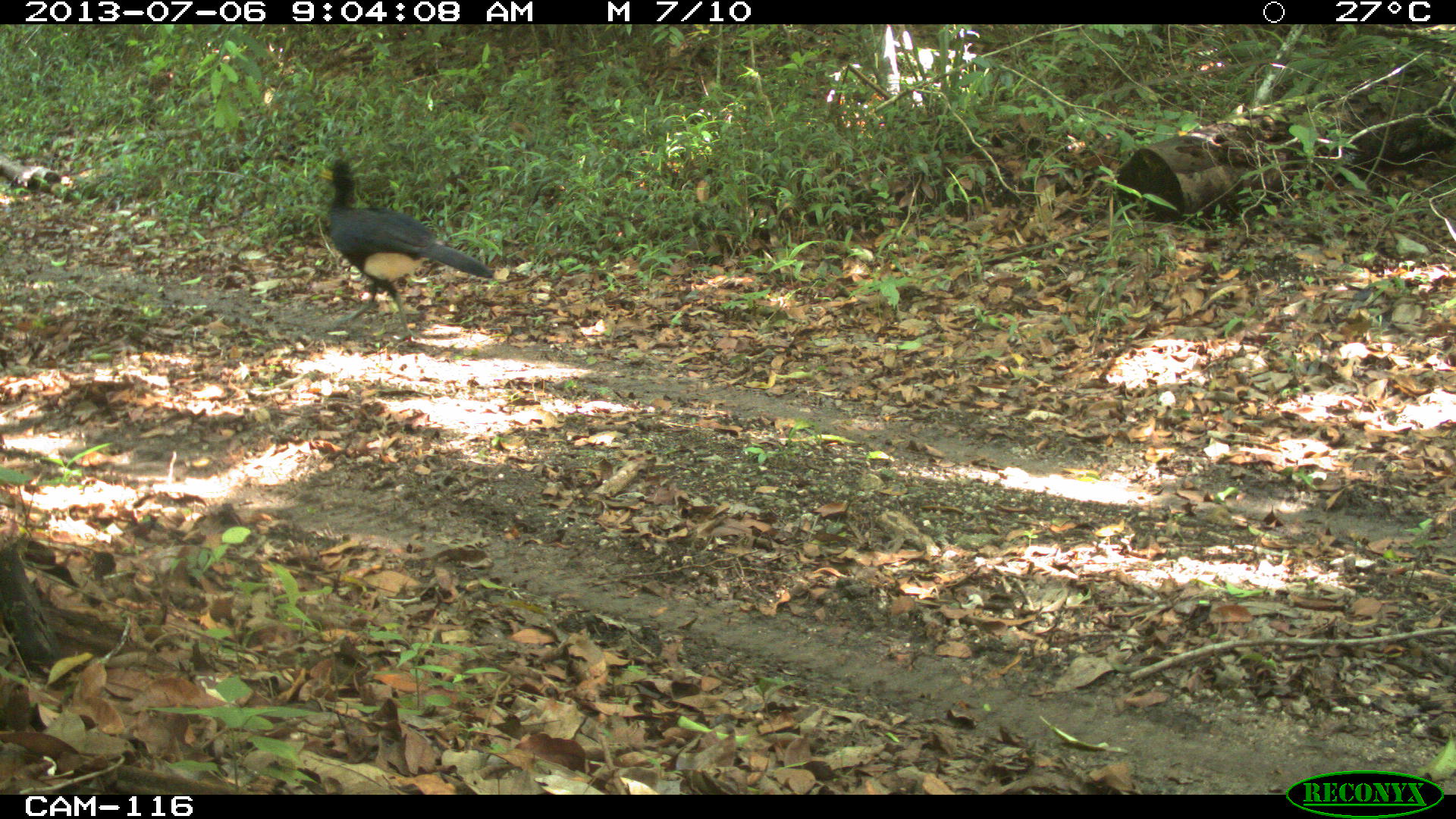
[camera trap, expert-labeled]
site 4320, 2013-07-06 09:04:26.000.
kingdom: Animalia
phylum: Chordata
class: Aves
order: Galliformes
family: Cracidae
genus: Crax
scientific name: Crax rubra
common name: great curassow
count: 1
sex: male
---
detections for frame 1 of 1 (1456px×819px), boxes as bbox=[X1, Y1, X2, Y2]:
crax rubra: bbox=[311, 154, 495, 343]